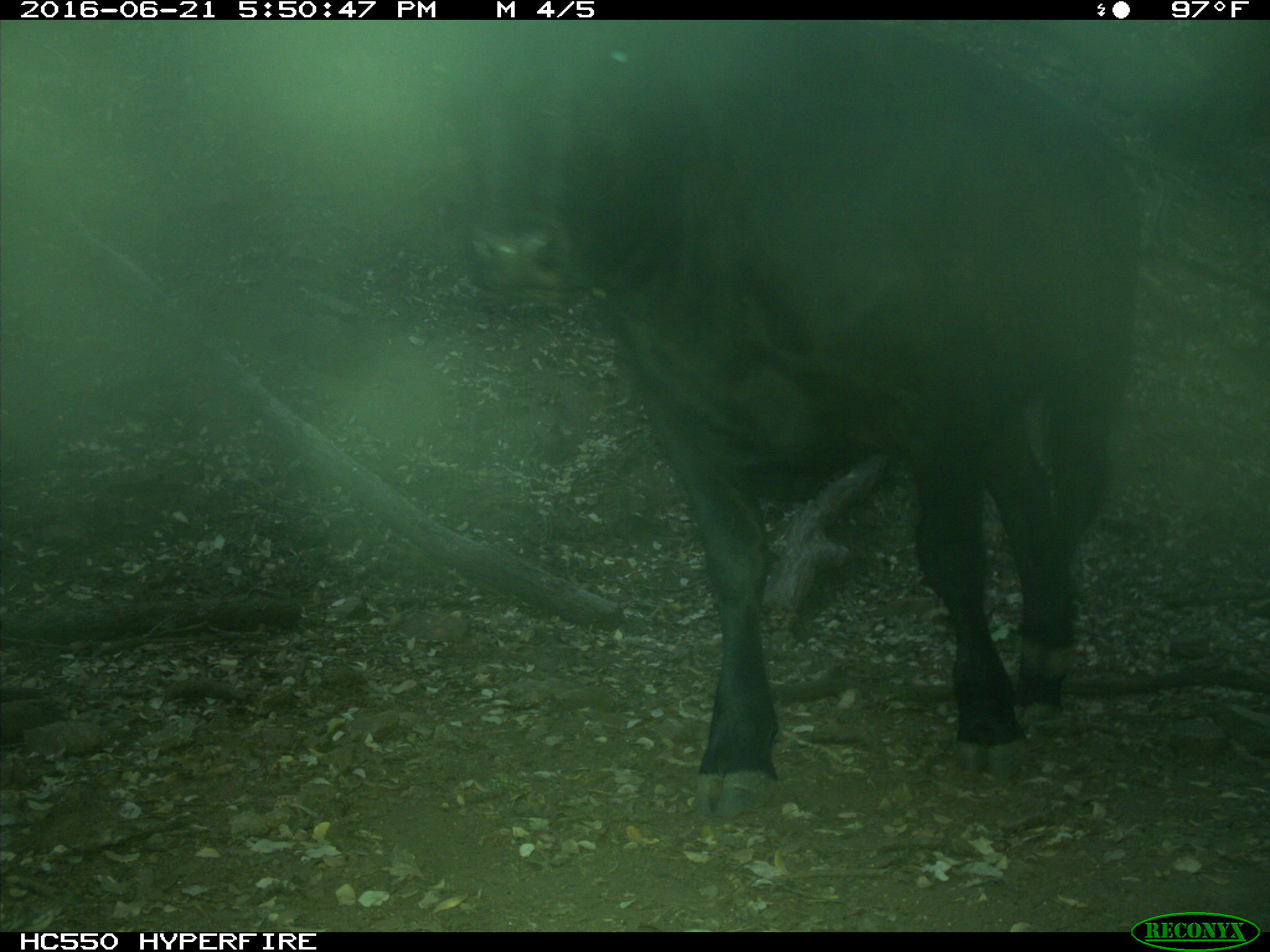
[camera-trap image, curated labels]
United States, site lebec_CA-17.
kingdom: Animalia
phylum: Chordata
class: Mammalia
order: Artiodactyla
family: Bovidae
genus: Bos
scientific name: Bos taurus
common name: domestic cow